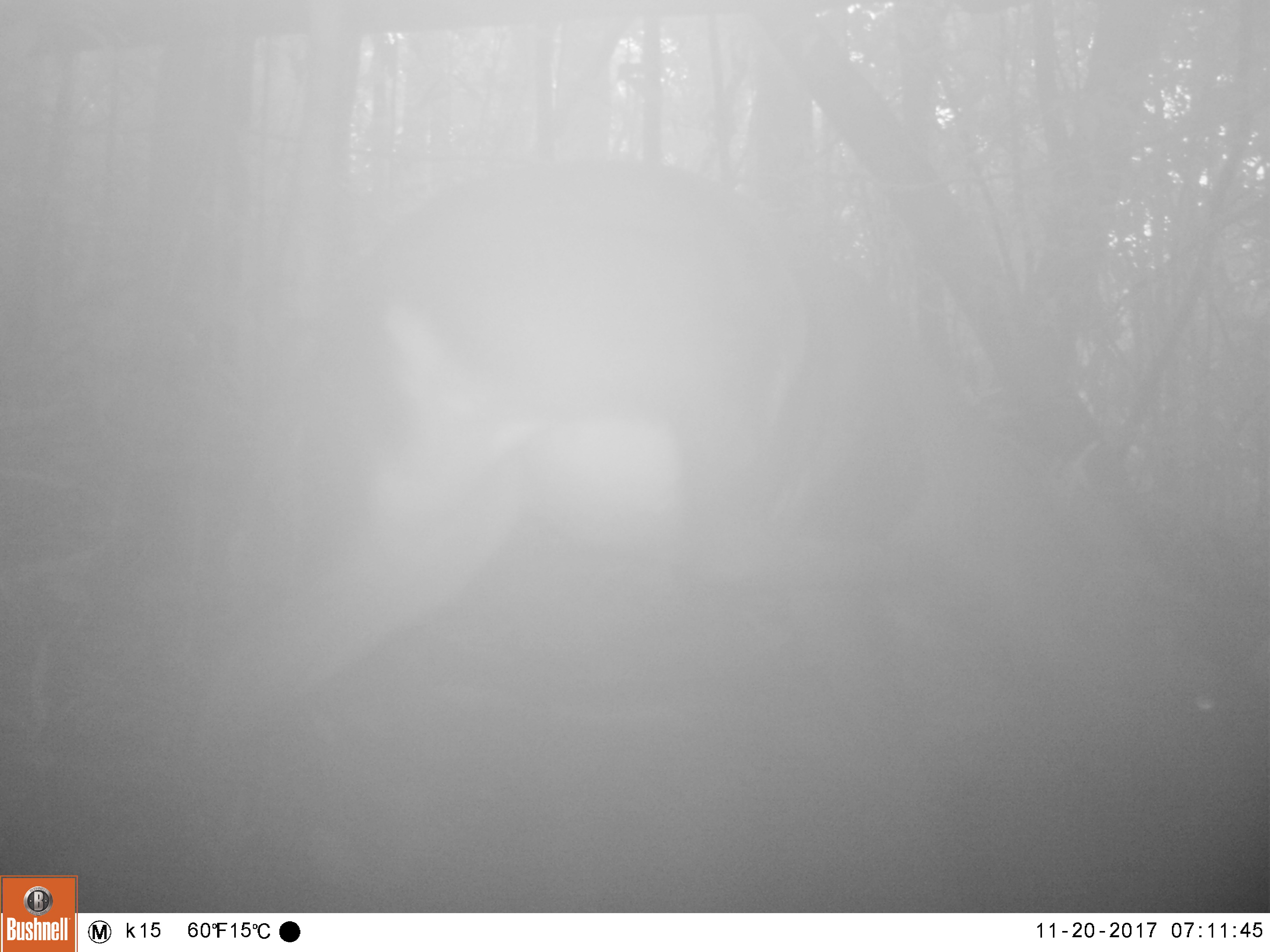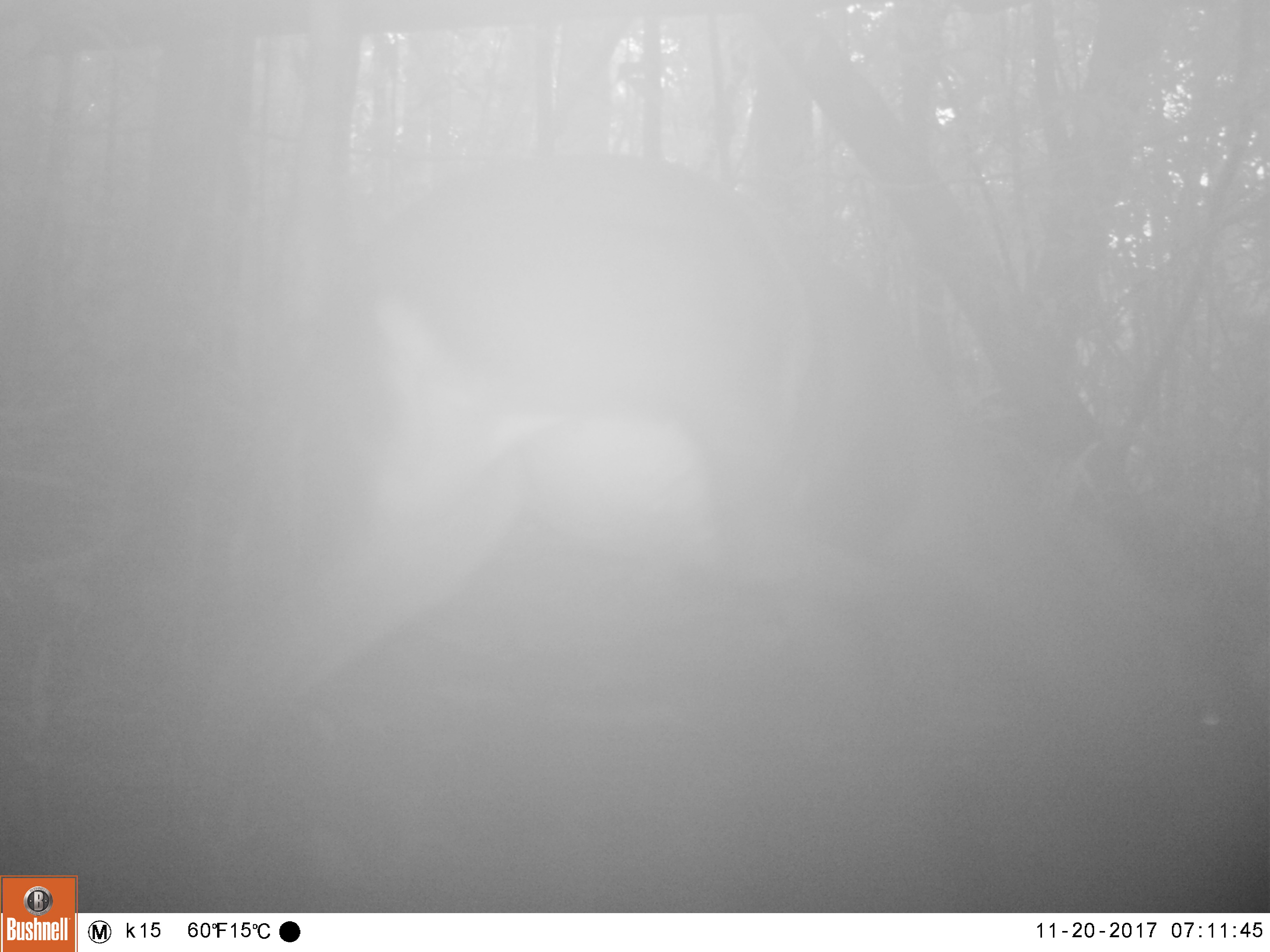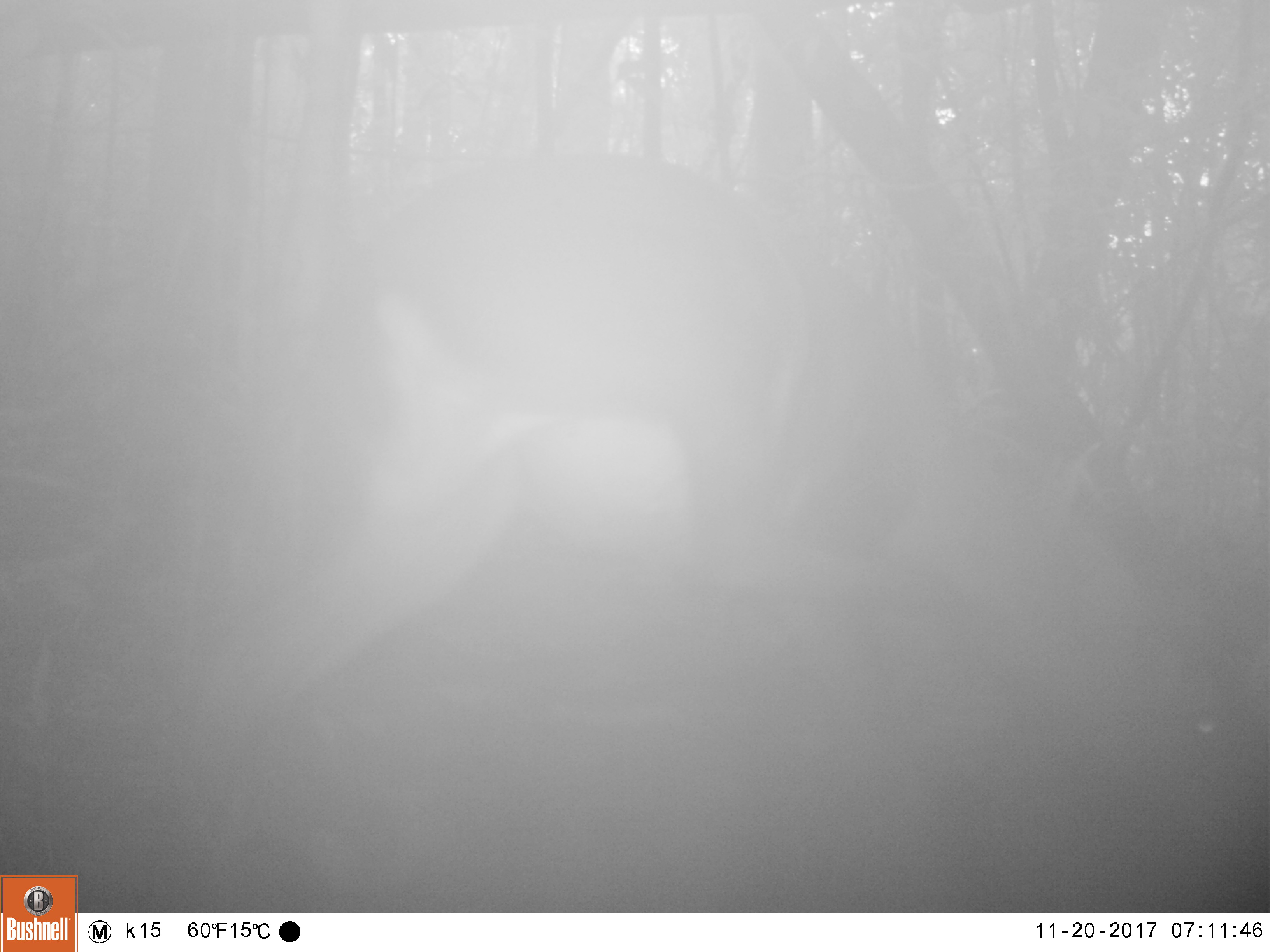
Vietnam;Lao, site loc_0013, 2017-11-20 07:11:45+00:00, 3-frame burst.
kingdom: Animalia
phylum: Chordata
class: Mammalia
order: Artiodactyla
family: Cervidae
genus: Muntiacus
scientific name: Muntiacus vuquangensis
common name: large-antlered muntjac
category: large antlered muntjac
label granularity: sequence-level